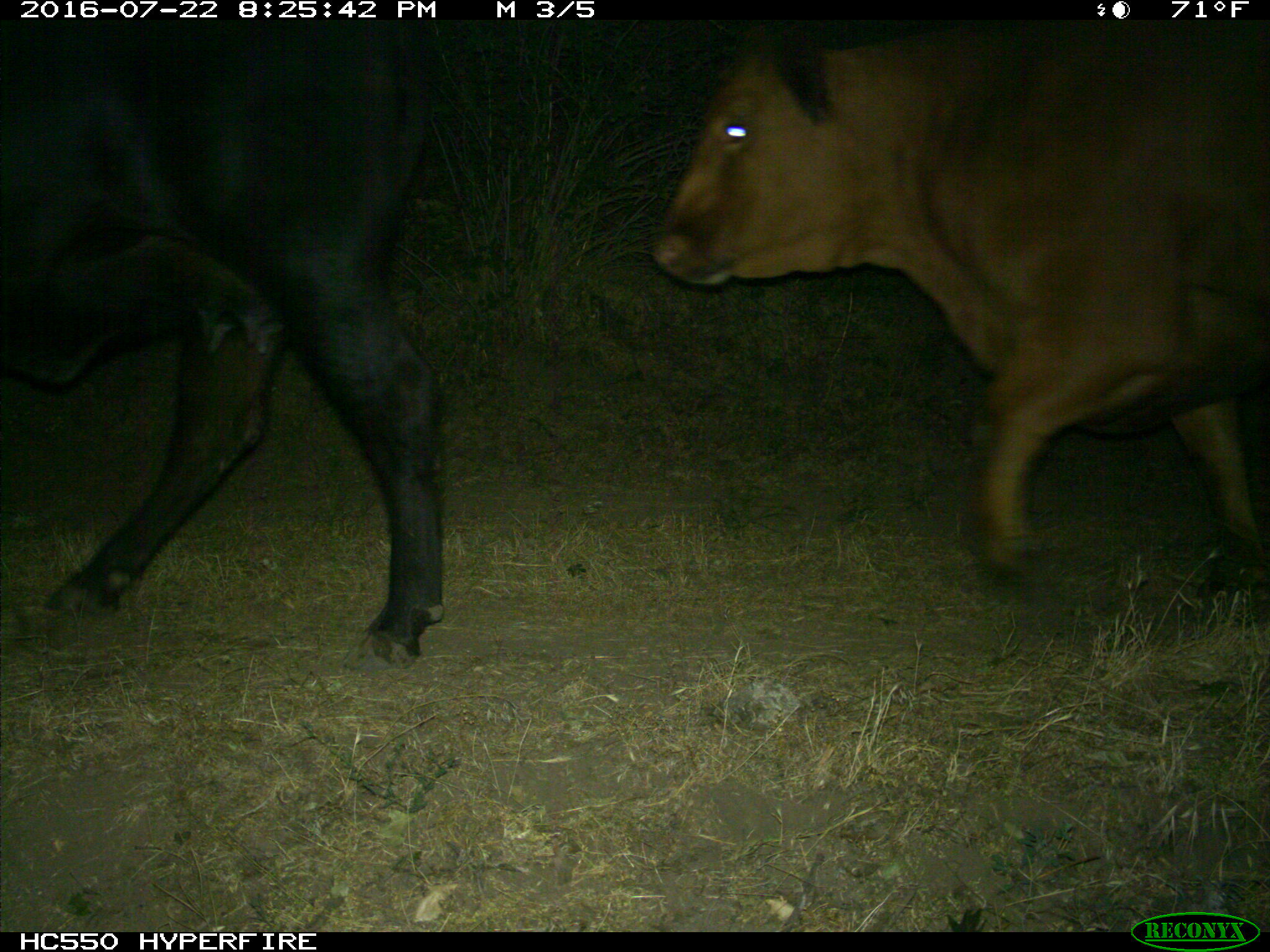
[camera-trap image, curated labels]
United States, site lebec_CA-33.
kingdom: Animalia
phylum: Chordata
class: Mammalia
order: Artiodactyla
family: Bovidae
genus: Bos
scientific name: Bos taurus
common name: domestic cow